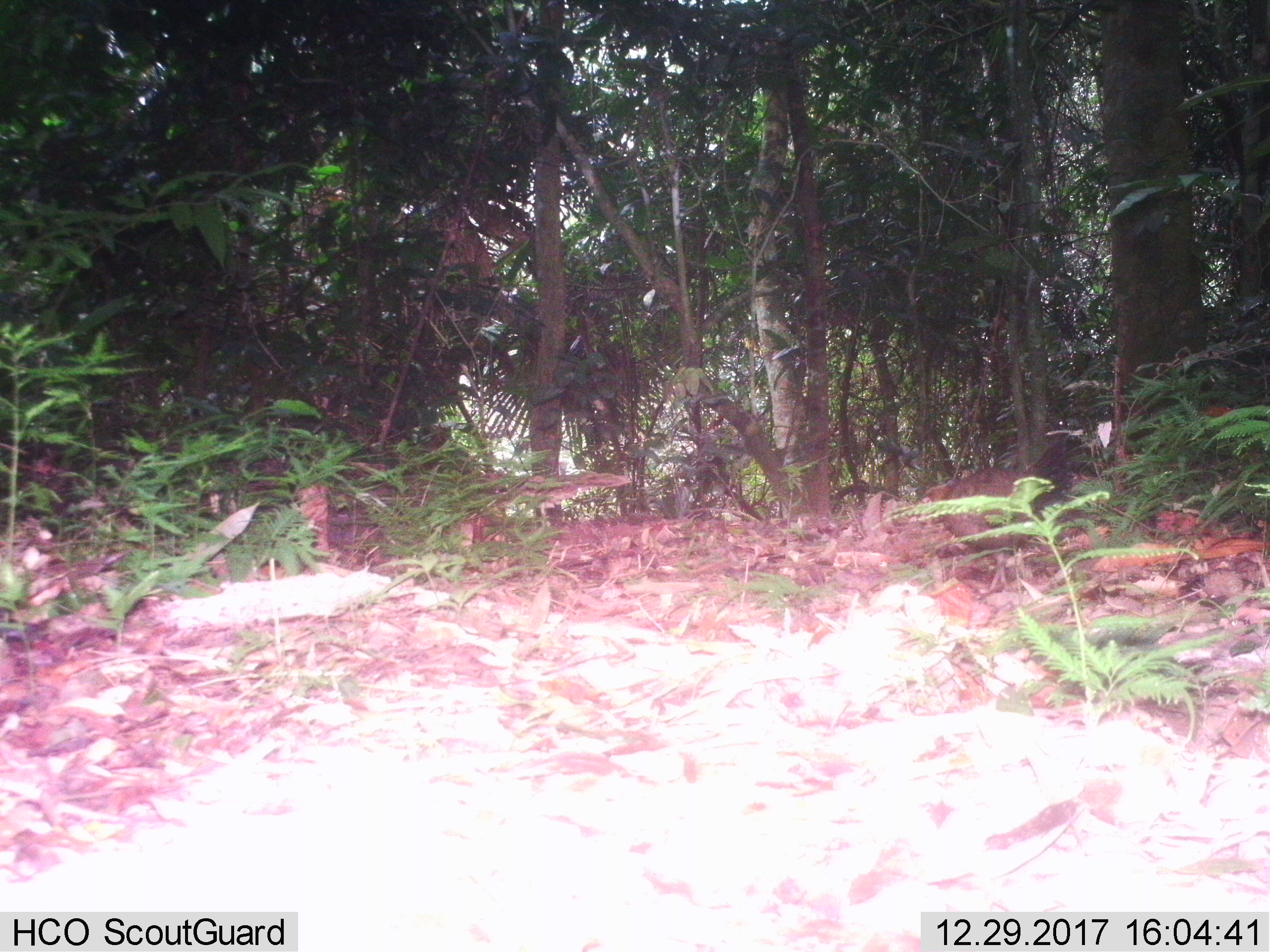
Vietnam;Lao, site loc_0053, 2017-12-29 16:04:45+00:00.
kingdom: Animalia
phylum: Chordata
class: Aves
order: Galliformes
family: Phasianidae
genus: Gallus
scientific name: Gallus gallus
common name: red junglefowl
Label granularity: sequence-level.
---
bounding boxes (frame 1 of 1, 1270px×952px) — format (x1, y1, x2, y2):
red junglefowl: (922, 442, 1066, 591)